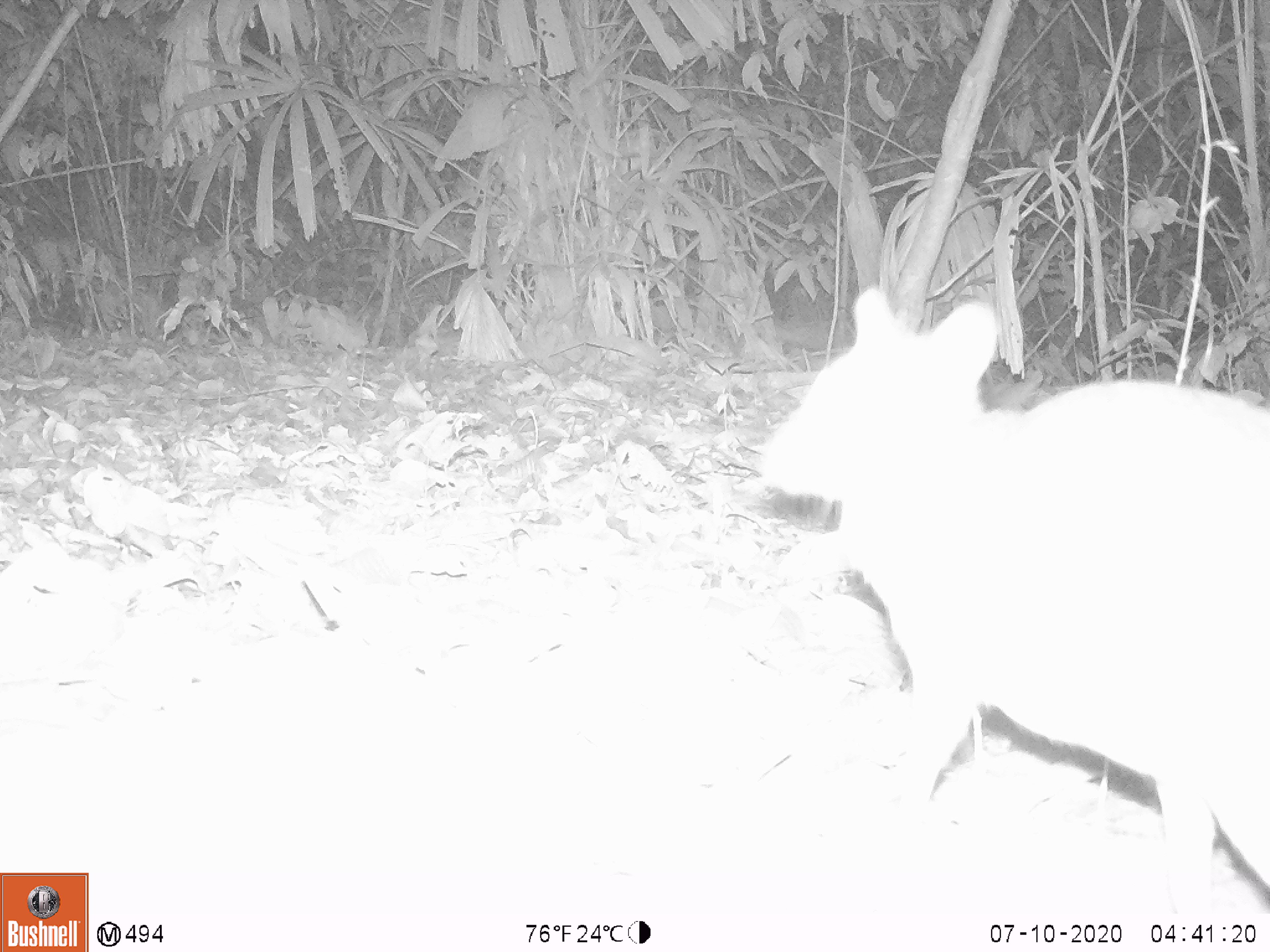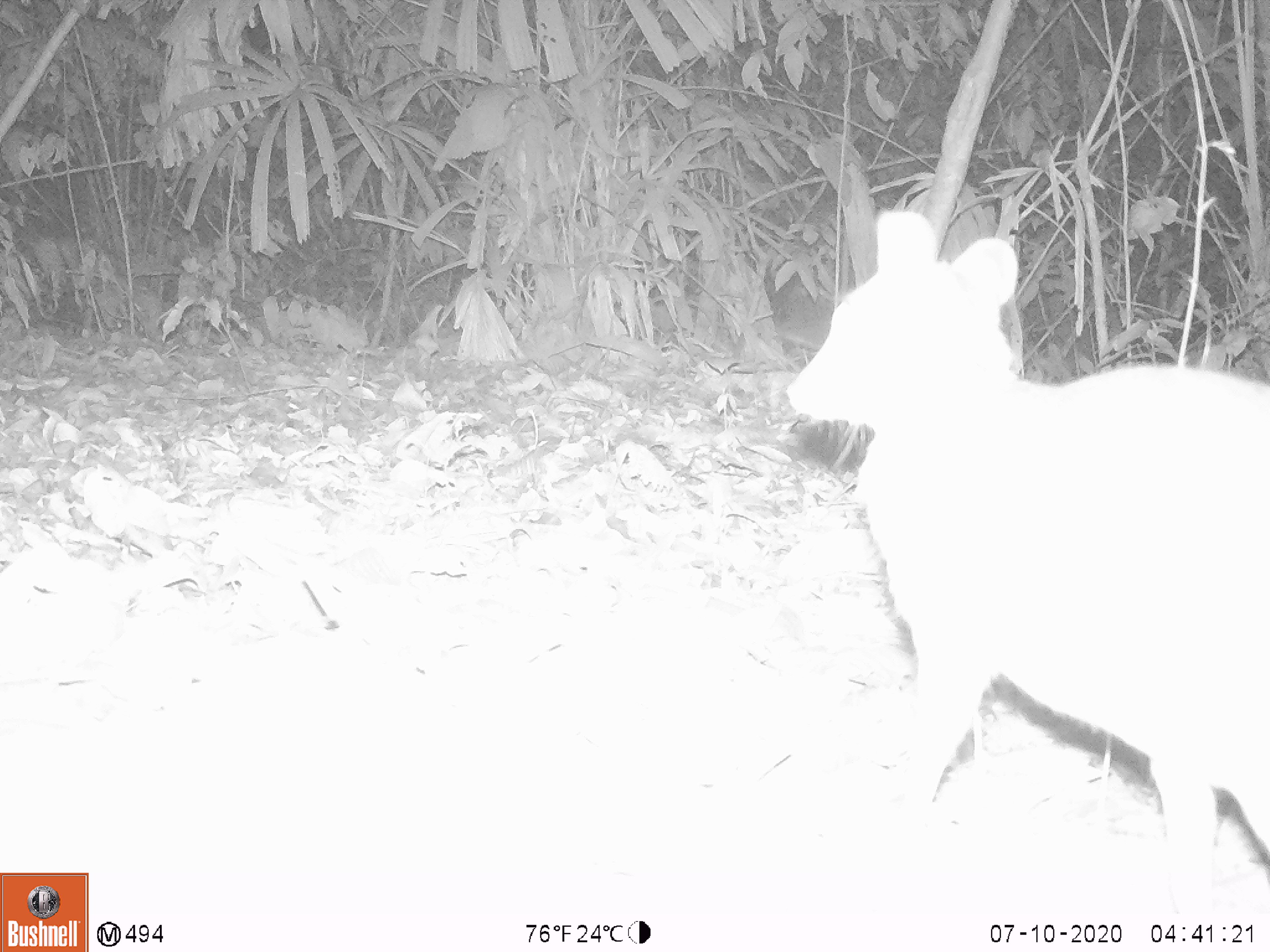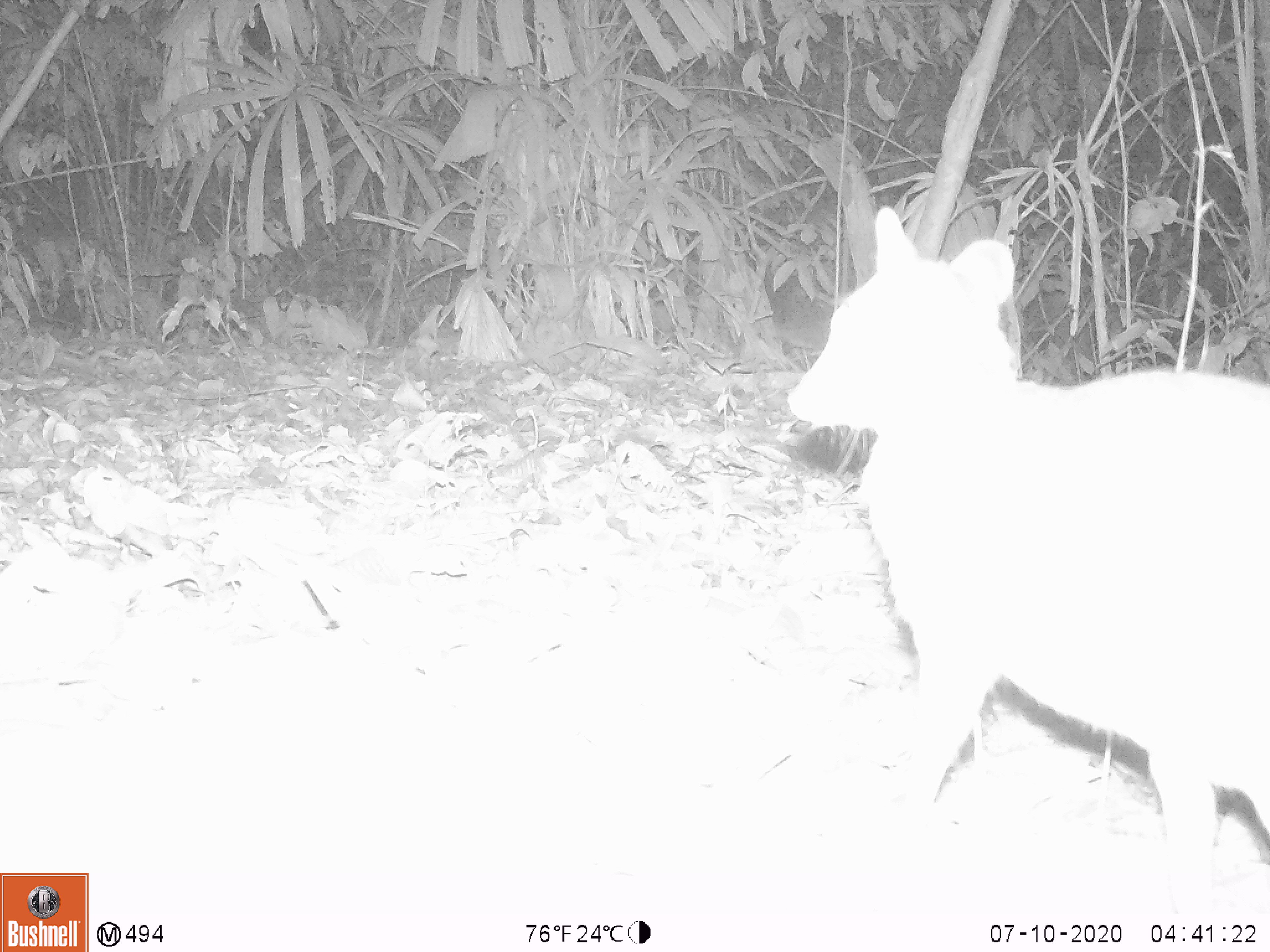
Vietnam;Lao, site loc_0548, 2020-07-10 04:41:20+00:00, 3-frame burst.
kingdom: Animalia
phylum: Chordata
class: Mammalia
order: Artiodactyla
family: Tragulidae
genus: Moschiola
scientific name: Moschiola meminna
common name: chevrotain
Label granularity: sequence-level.